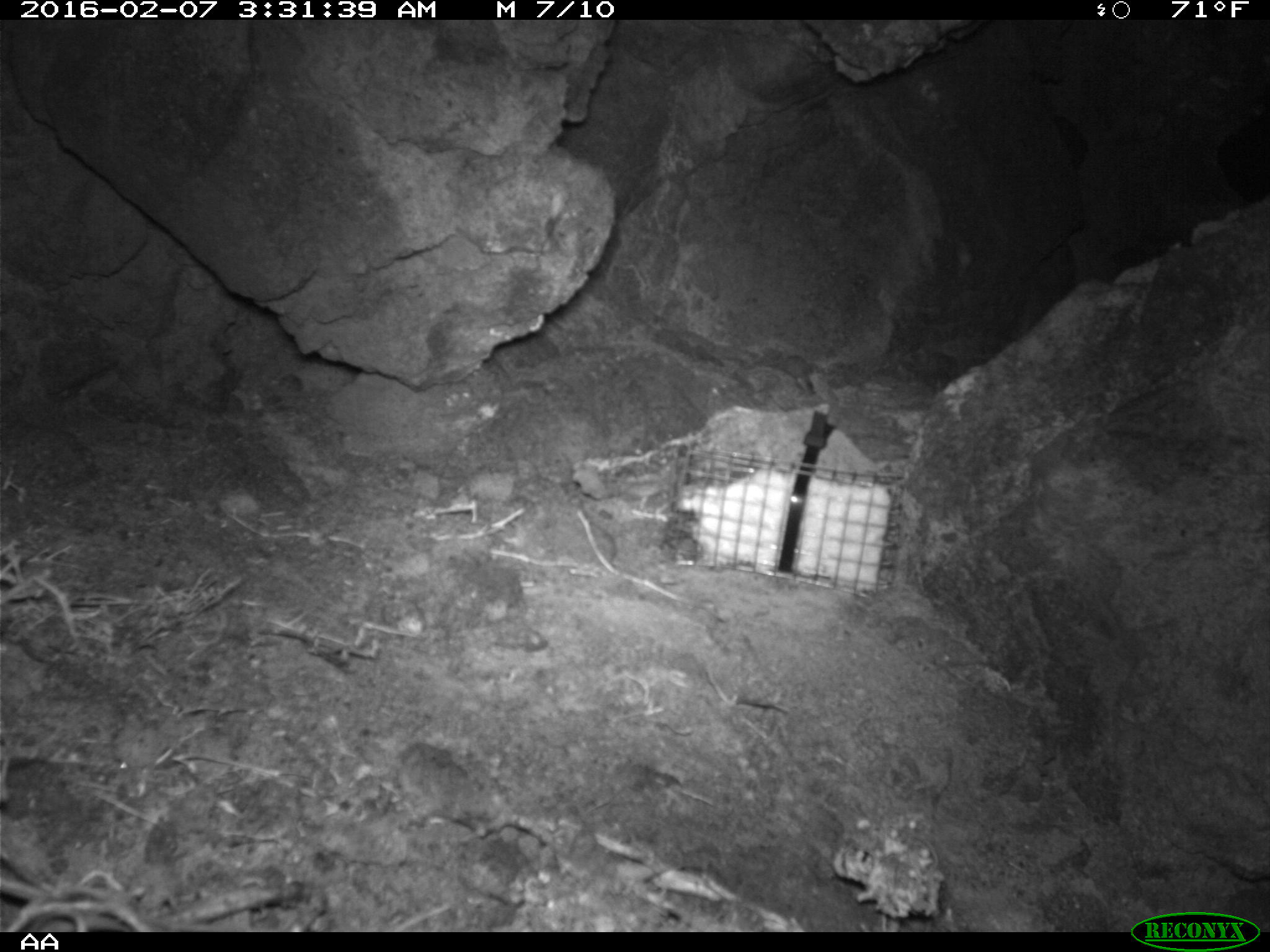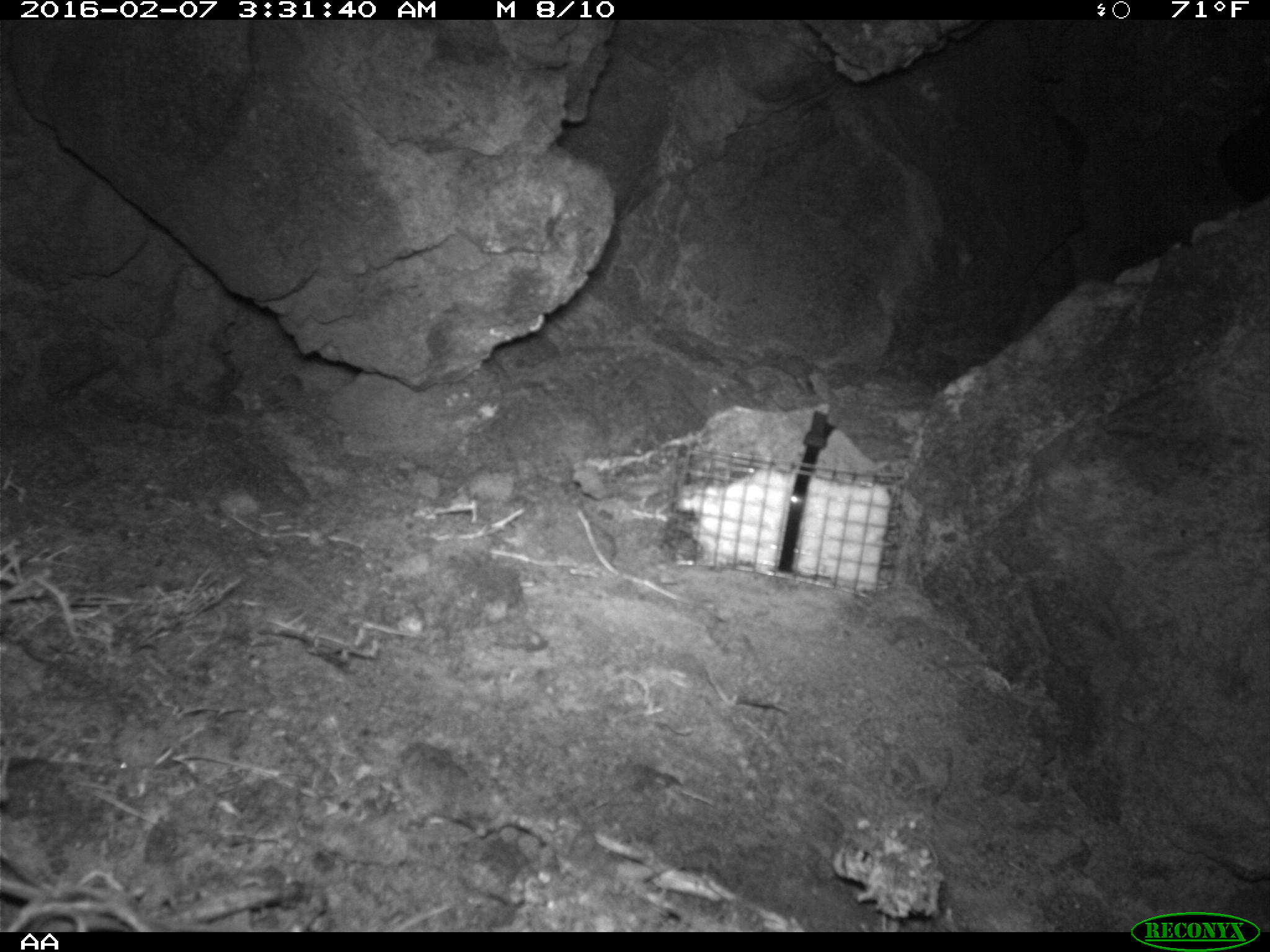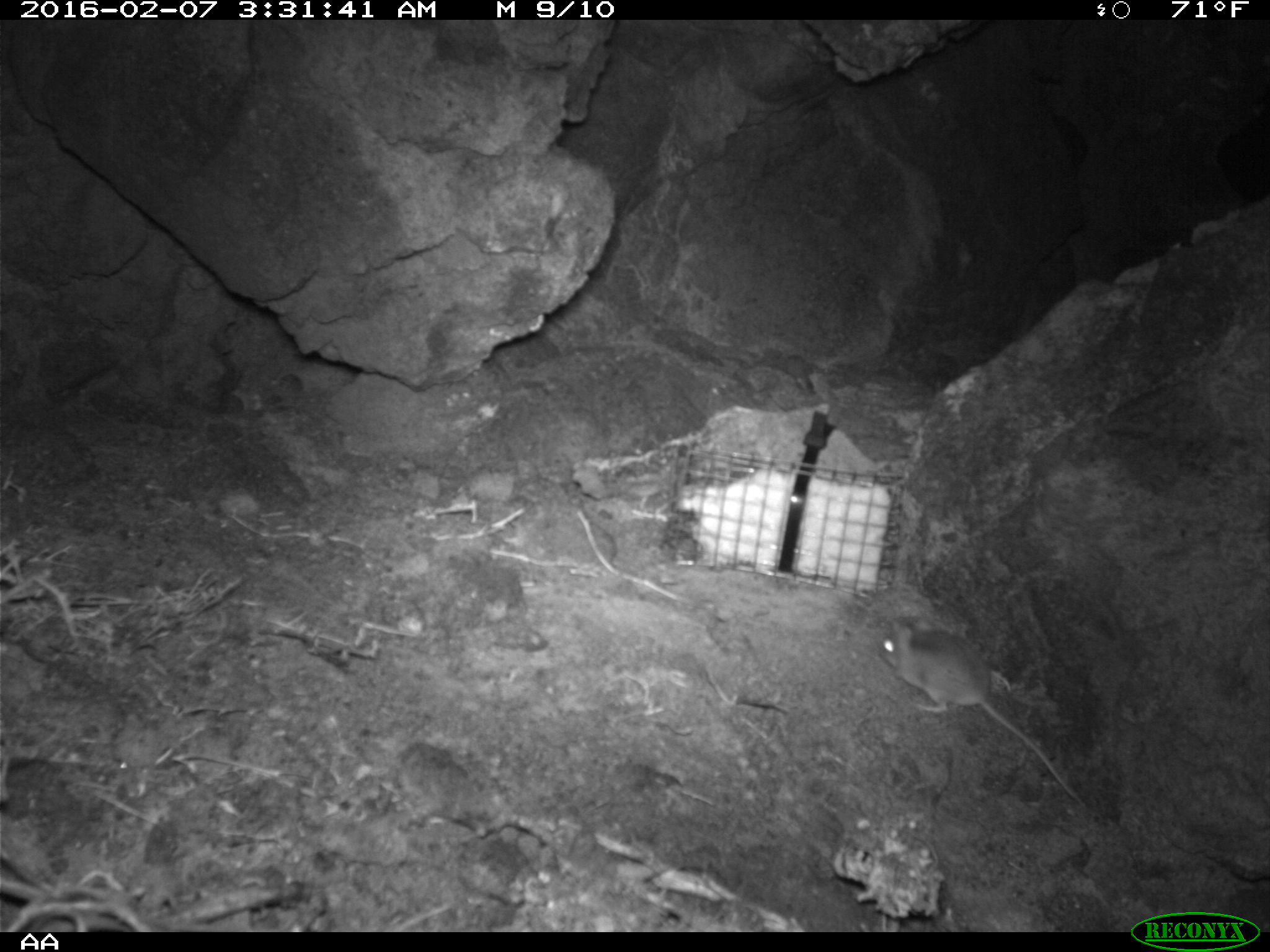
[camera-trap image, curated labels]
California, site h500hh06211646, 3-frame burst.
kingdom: Animalia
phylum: Chordata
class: Mammalia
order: Rodentia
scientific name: Rodentia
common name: rodent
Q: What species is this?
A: Rodent (Rodentia).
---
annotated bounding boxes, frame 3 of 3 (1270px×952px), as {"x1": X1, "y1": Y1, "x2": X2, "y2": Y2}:
rodent: {"x1": 877, "y1": 616, "x2": 1087, "y2": 809}